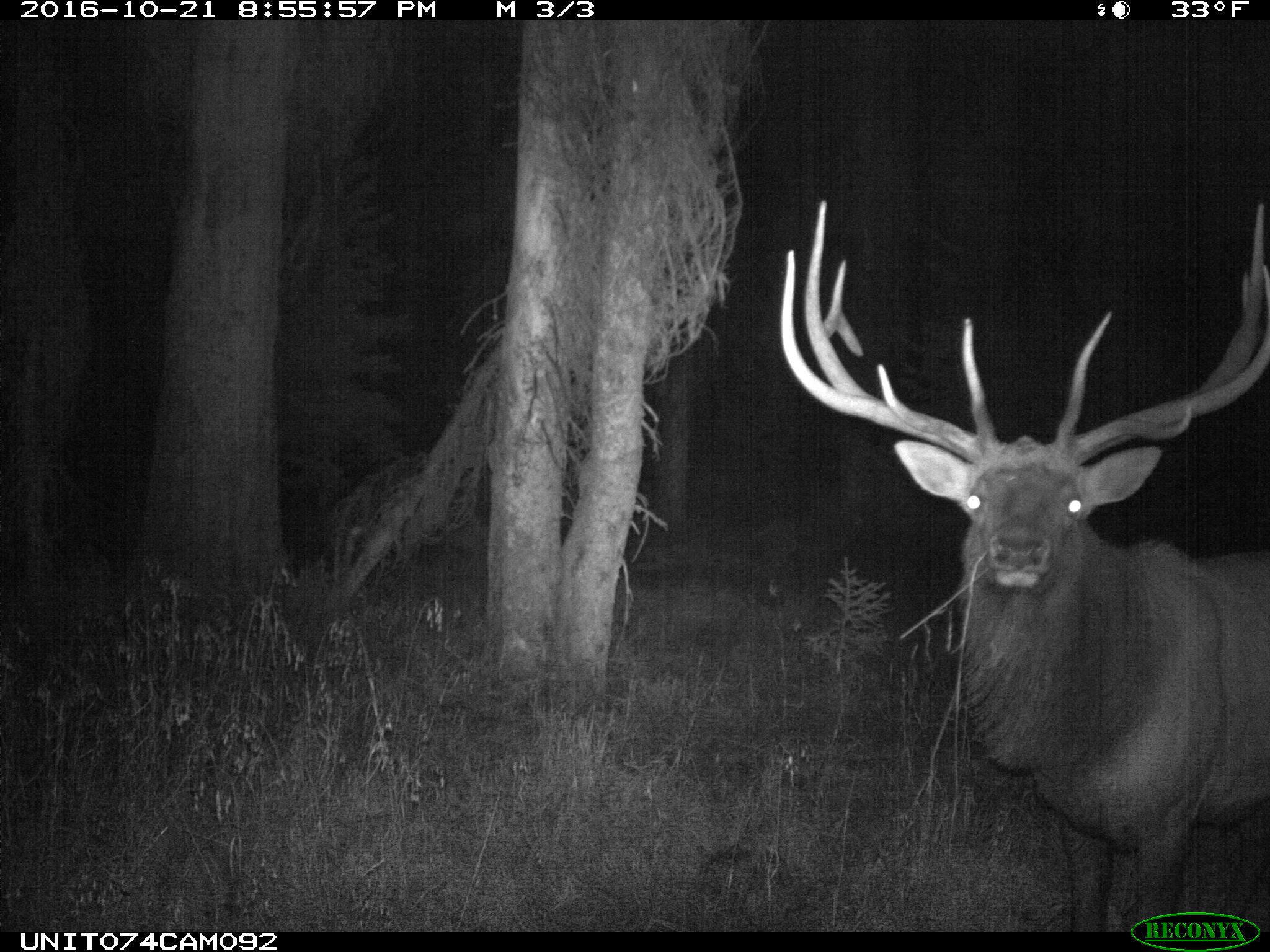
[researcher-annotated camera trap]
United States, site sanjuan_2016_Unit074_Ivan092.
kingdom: Animalia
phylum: Chordata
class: Mammalia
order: Artiodactyla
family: Cervidae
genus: Cervus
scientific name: Cervus elaphus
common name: red deer